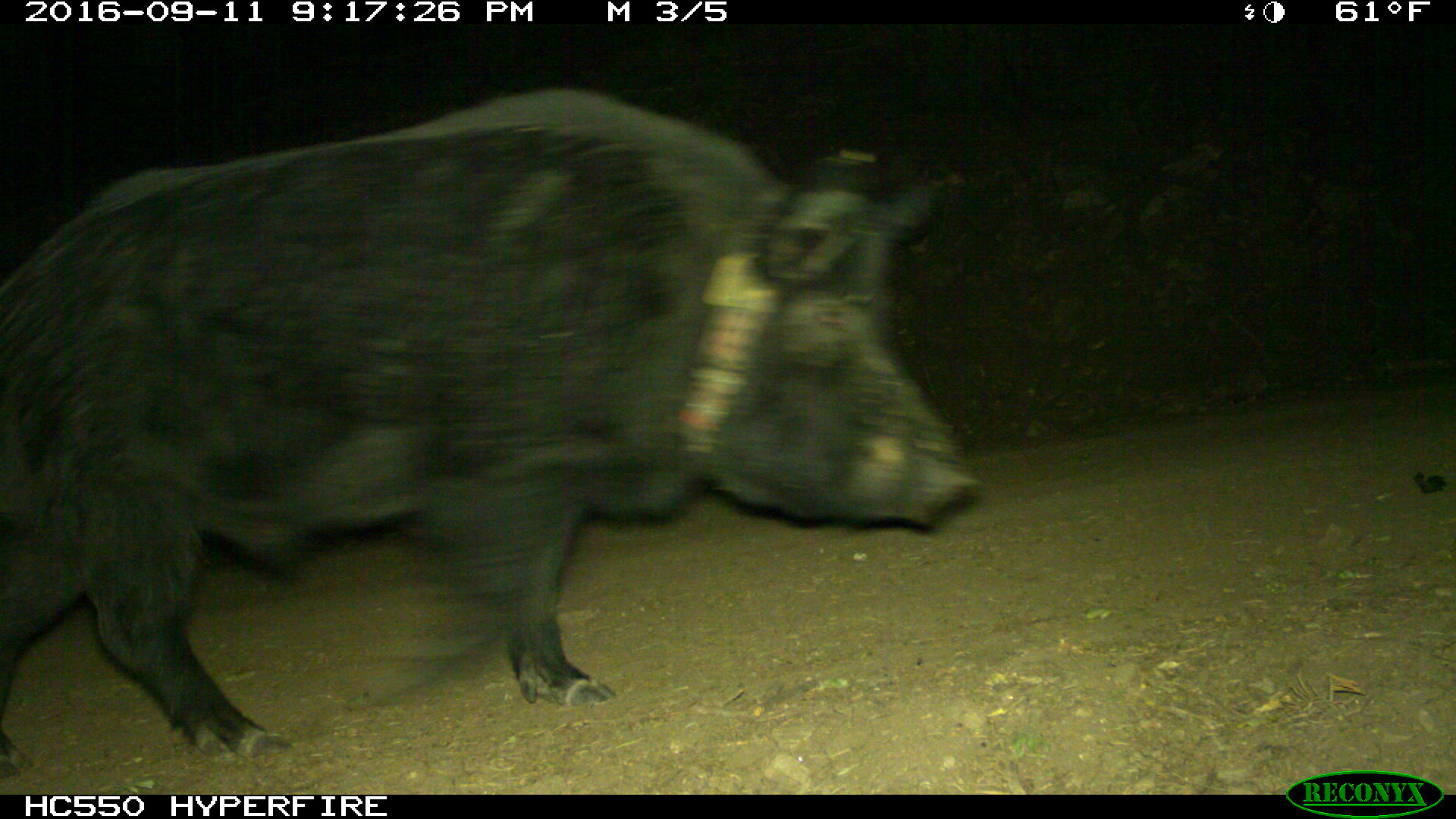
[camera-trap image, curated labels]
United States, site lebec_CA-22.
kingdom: Animalia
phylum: Chordata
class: Mammalia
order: Artiodactyla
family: Suidae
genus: Sus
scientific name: Sus scrofa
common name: wild boar